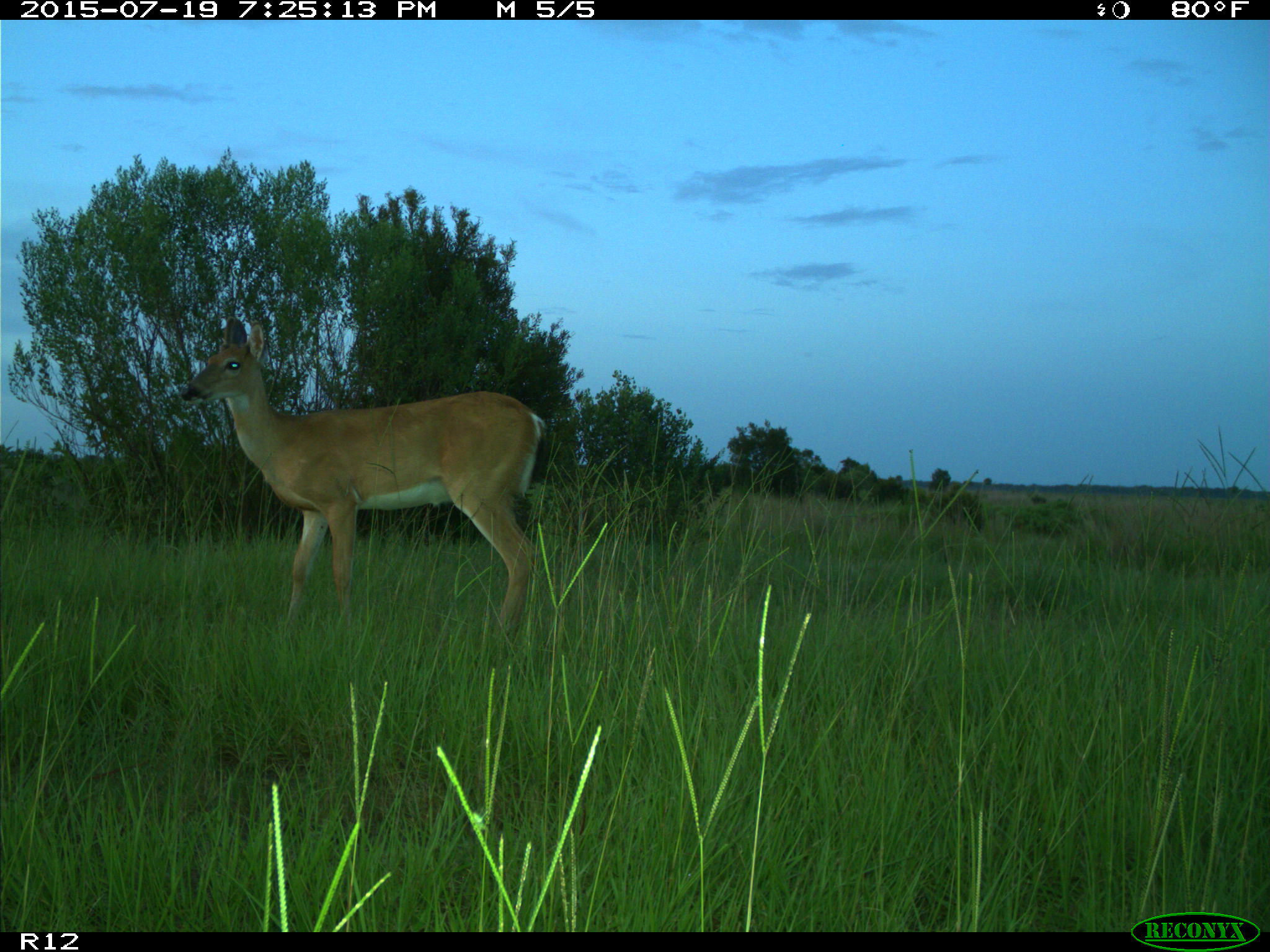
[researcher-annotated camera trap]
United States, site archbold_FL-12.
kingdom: Animalia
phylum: Chordata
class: Mammalia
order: Artiodactyla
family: Cervidae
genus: Odocoileus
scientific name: Odocoileus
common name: deer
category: unidentified deer